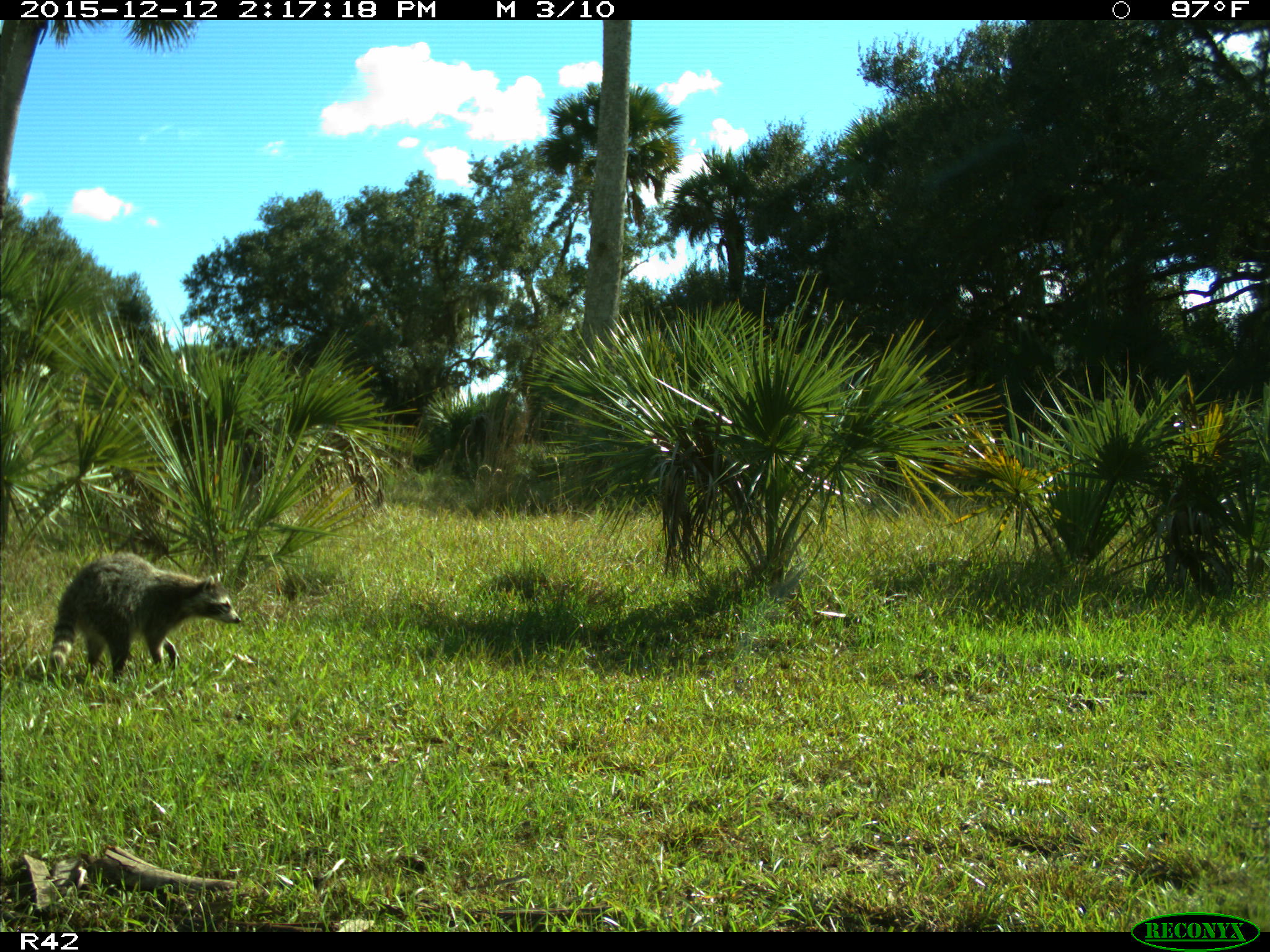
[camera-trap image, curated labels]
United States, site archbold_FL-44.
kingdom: Animalia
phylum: Chordata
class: Mammalia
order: Carnivora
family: Procyonidae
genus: Procyon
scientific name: Procyon lotor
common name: common raccoon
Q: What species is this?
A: Procyon lotor (common raccoon).